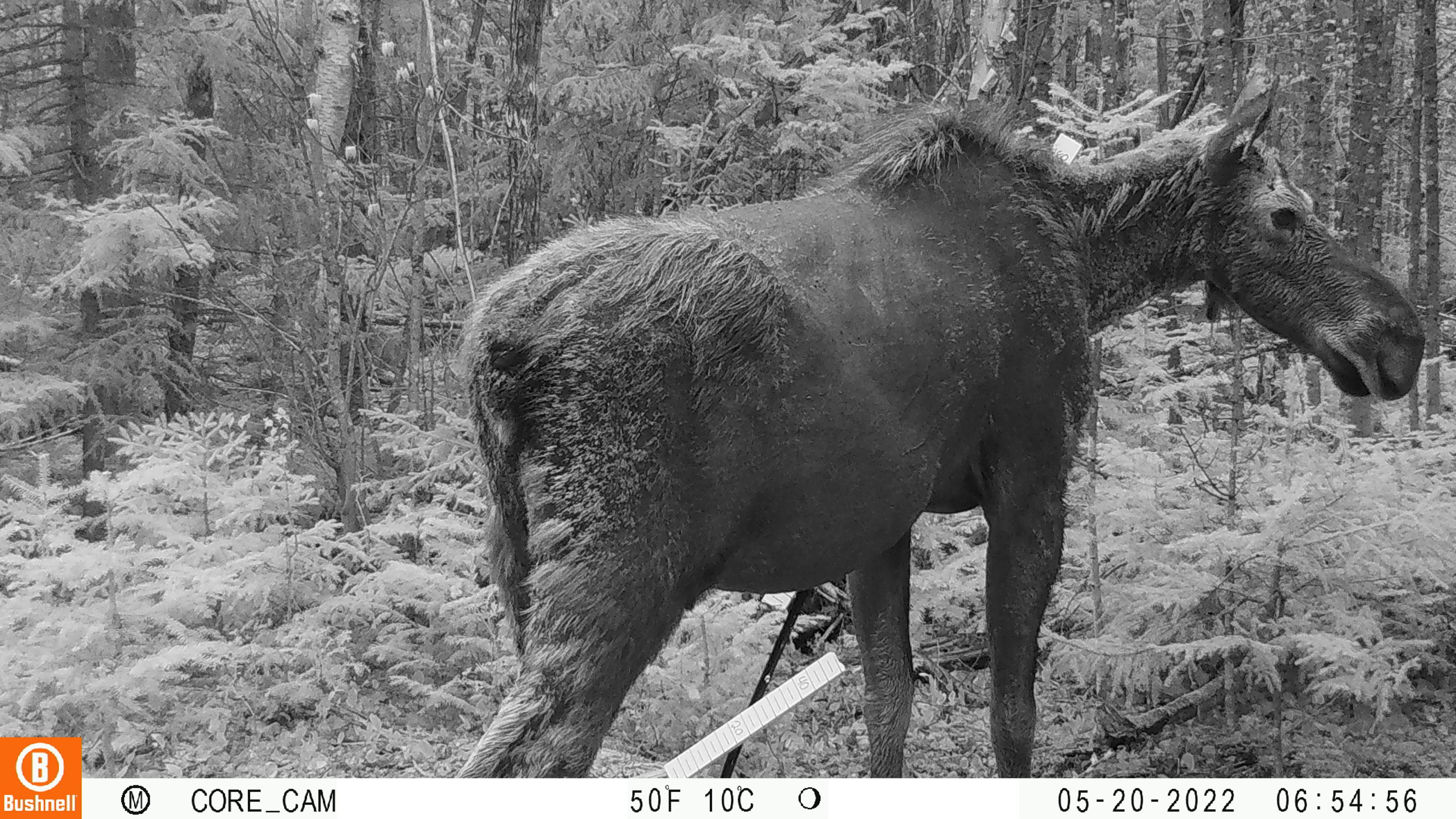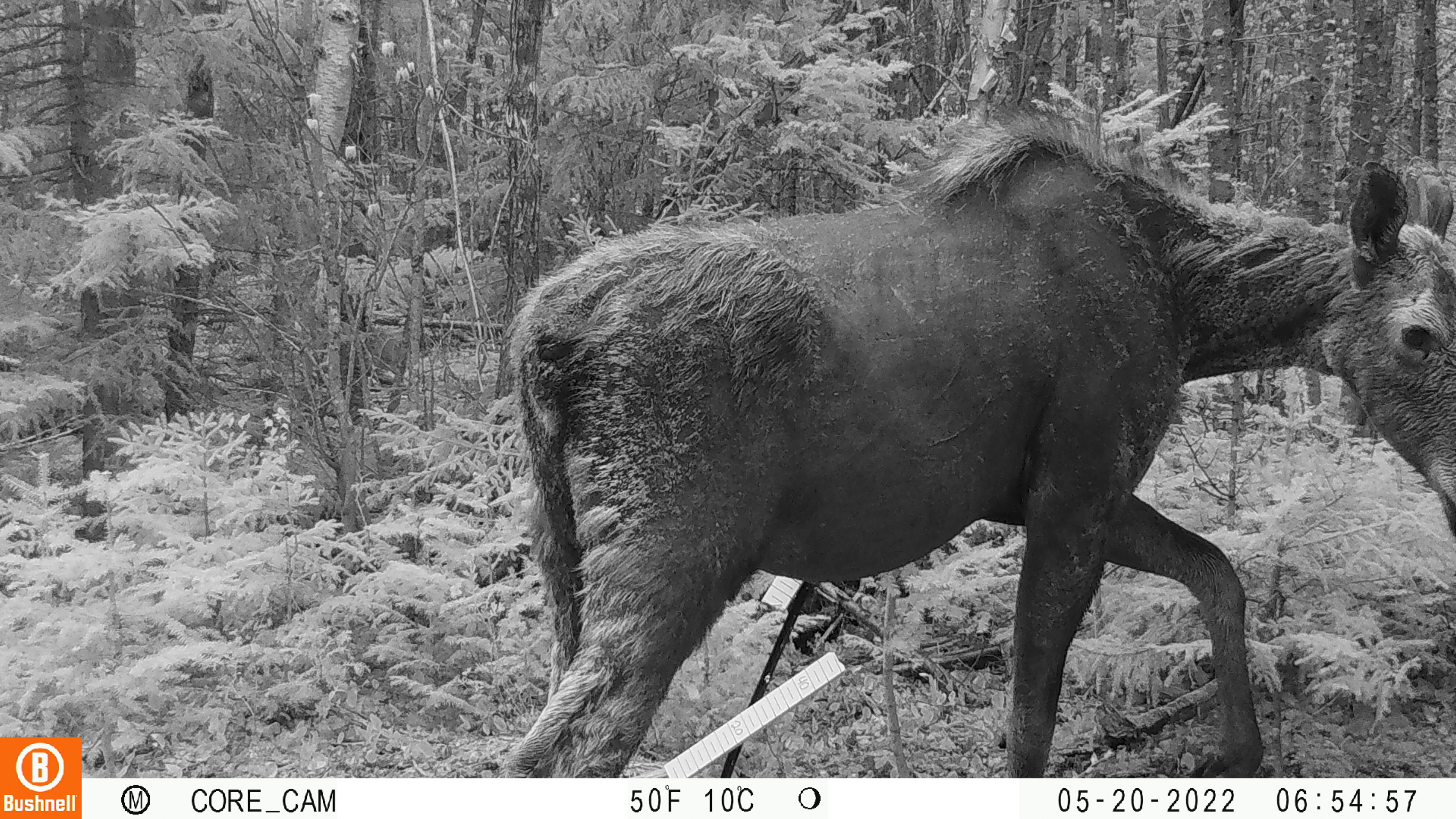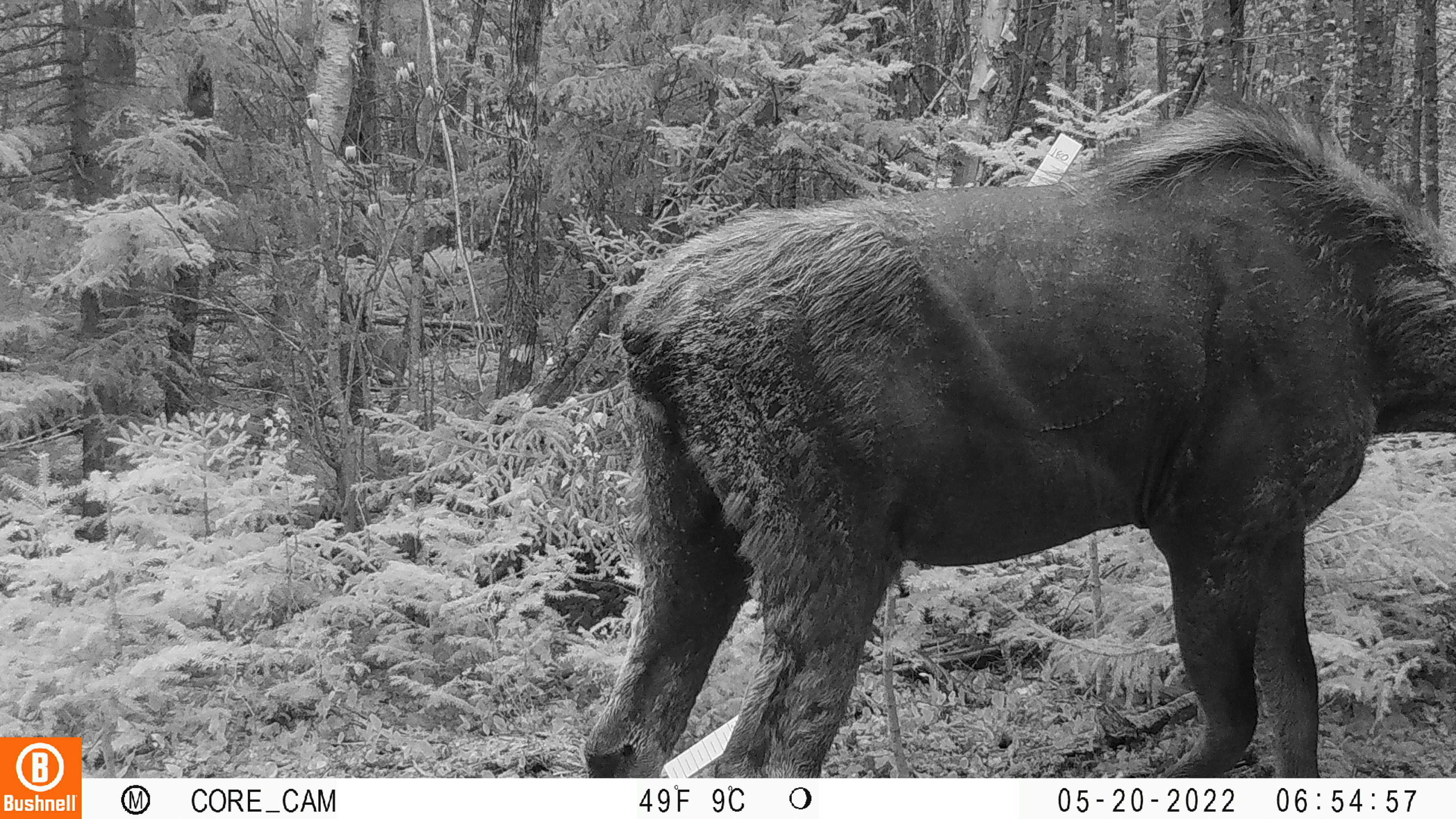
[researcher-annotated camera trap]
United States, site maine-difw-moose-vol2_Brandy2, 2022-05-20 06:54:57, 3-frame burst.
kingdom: Animalia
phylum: Chordata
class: Mammalia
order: Artiodactyla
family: Cervidae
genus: Alces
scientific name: Alces alces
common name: moose